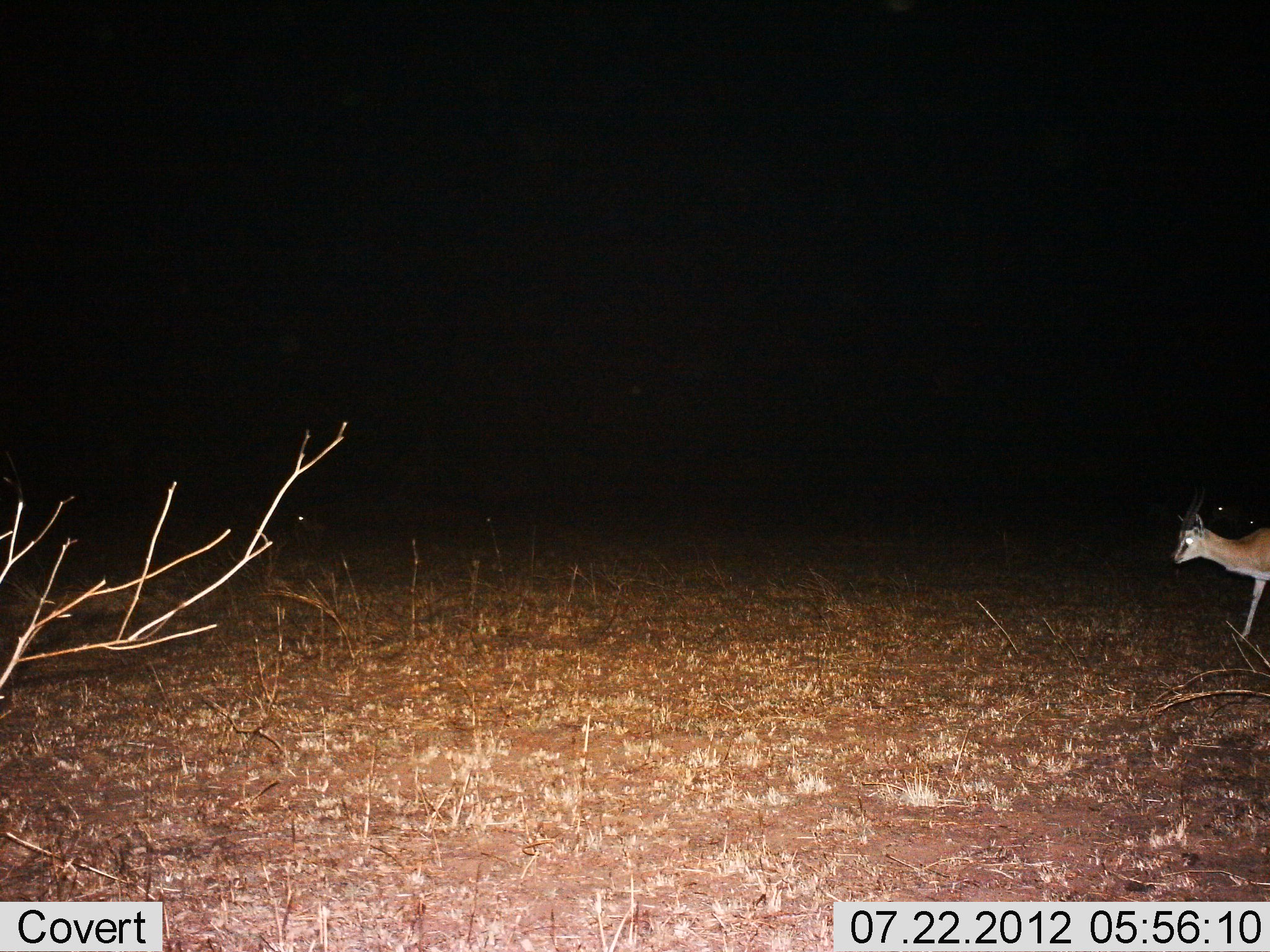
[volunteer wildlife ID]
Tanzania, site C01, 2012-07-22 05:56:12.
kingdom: Animalia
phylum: Chordata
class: Mammalia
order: Artiodactyla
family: Bovidae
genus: Eudorcas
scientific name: Eudorcas thomsonii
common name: thomson's gazelle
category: gazellethomsons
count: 1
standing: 30%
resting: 10%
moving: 80%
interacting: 0%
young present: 0%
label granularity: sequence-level